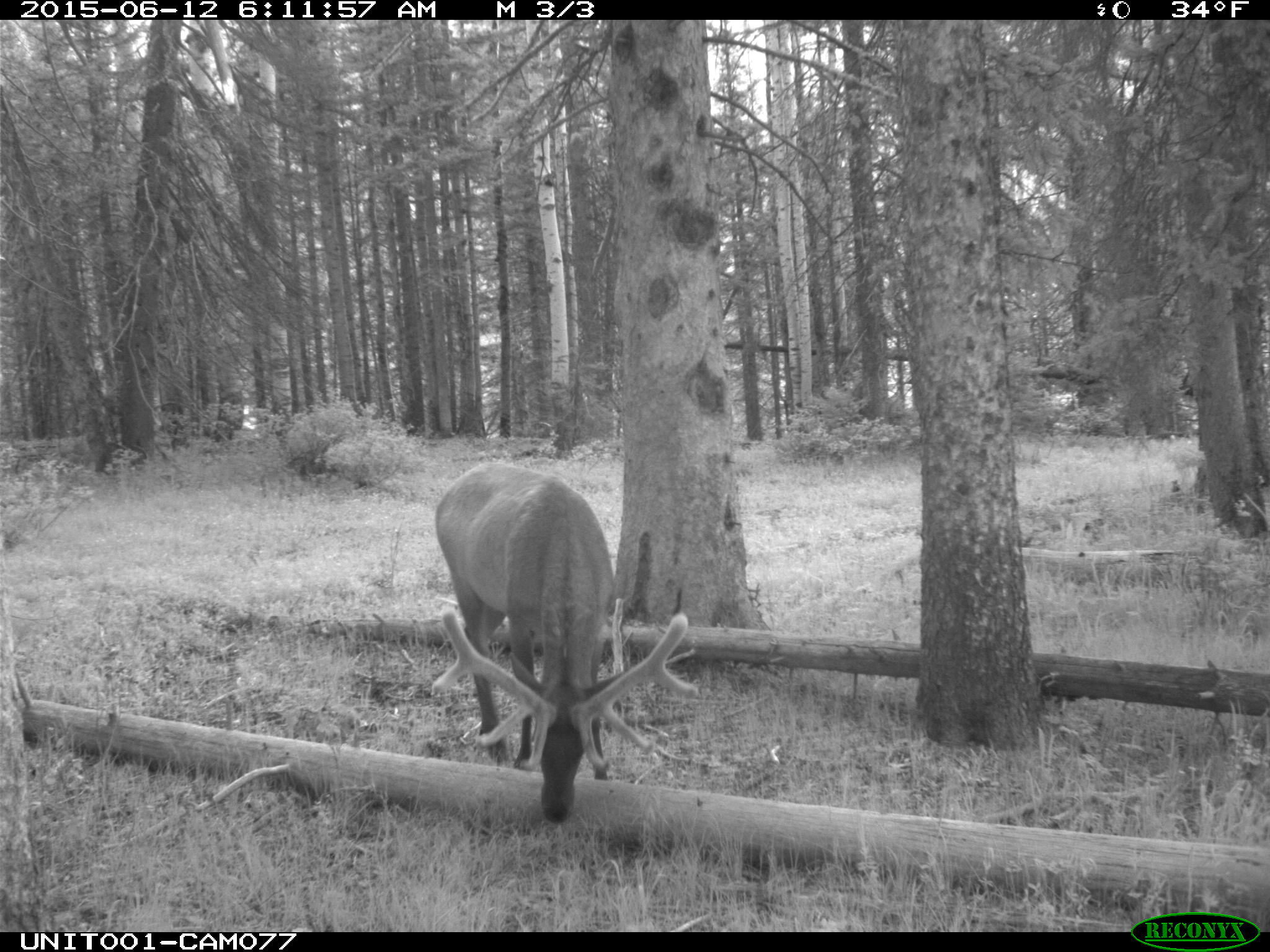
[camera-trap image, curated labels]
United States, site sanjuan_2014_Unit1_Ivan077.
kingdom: Animalia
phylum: Chordata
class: Mammalia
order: Artiodactyla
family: Cervidae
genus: Cervus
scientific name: Cervus elaphus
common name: red deer